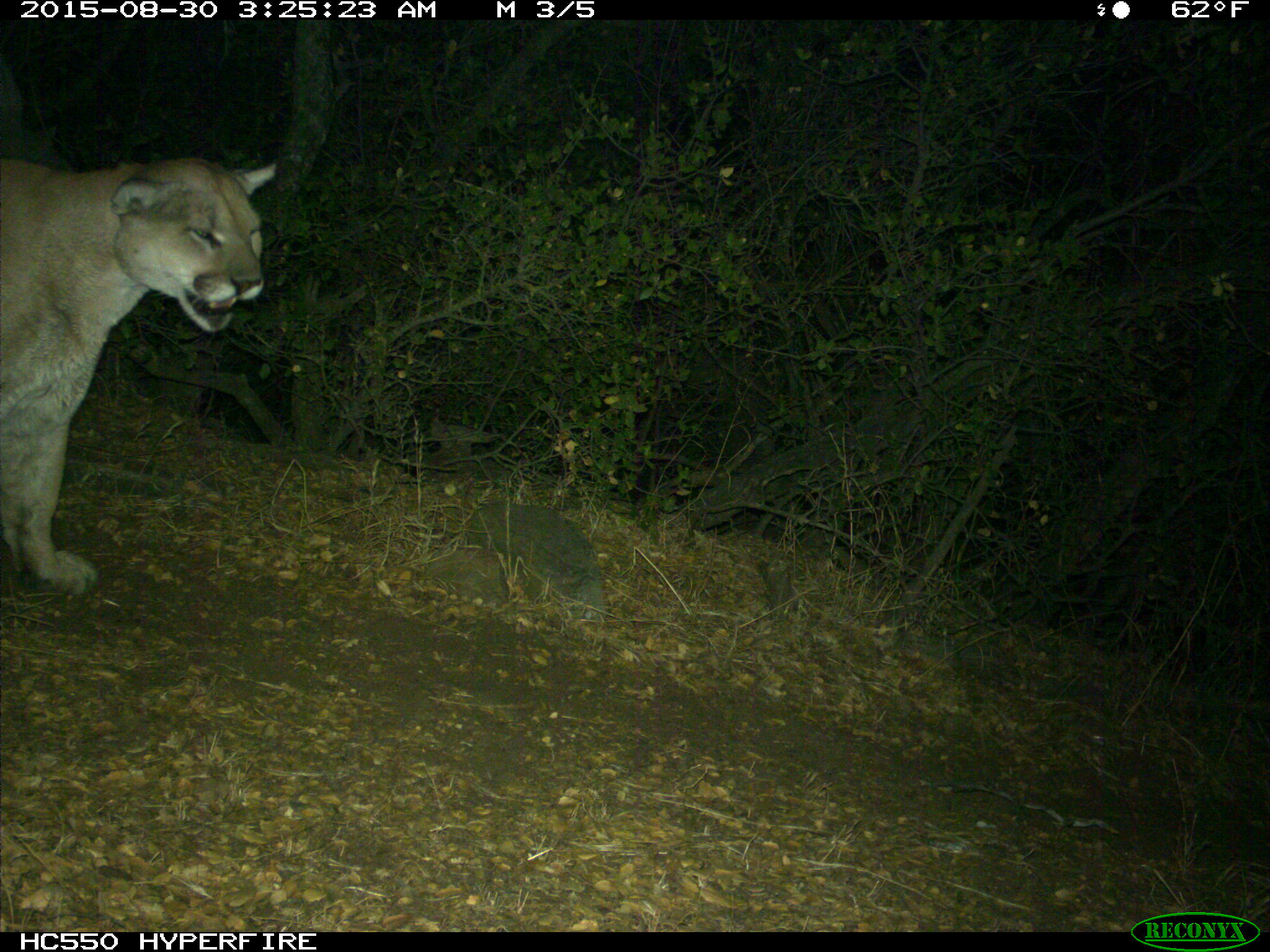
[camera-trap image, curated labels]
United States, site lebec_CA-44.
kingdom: Animalia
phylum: Chordata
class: Mammalia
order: Carnivora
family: Felidae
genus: Puma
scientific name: Puma concolor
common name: mountain lion